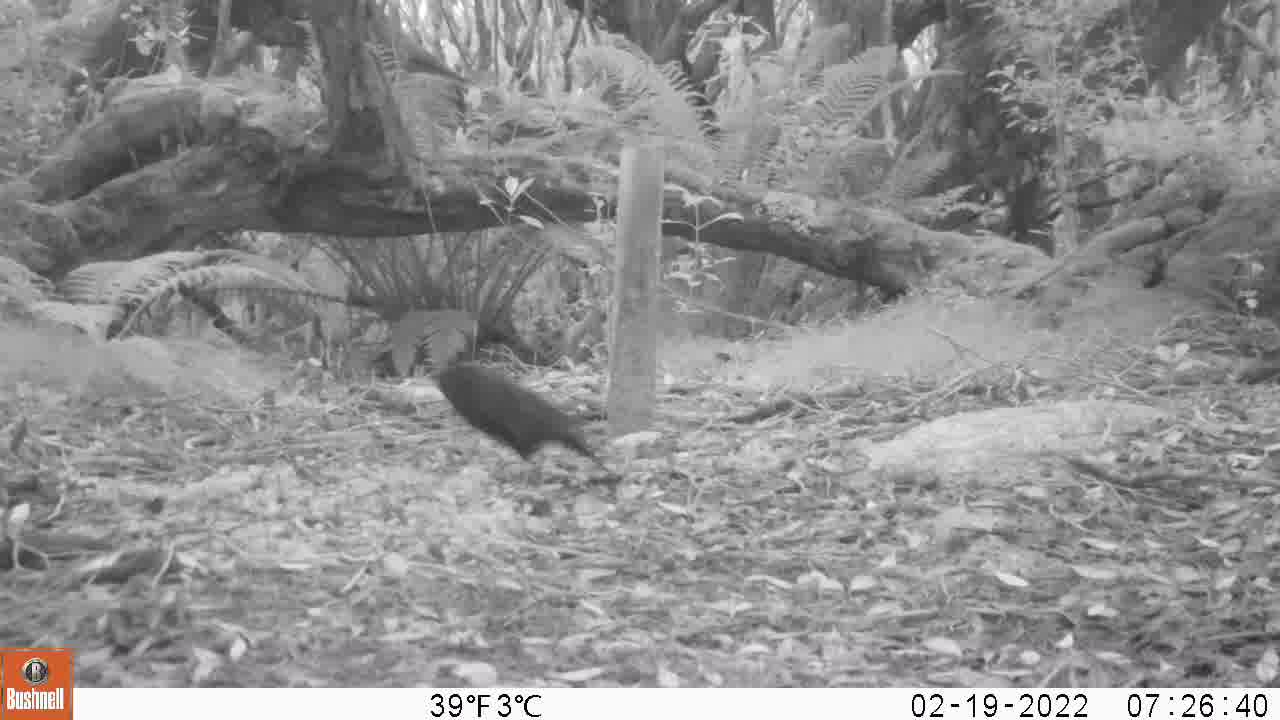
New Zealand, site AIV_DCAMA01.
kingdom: Animalia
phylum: Chordata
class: Aves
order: Passeriformes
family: Turdidae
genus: Turdus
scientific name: Turdus merula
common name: eurasian blackbird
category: blackbird